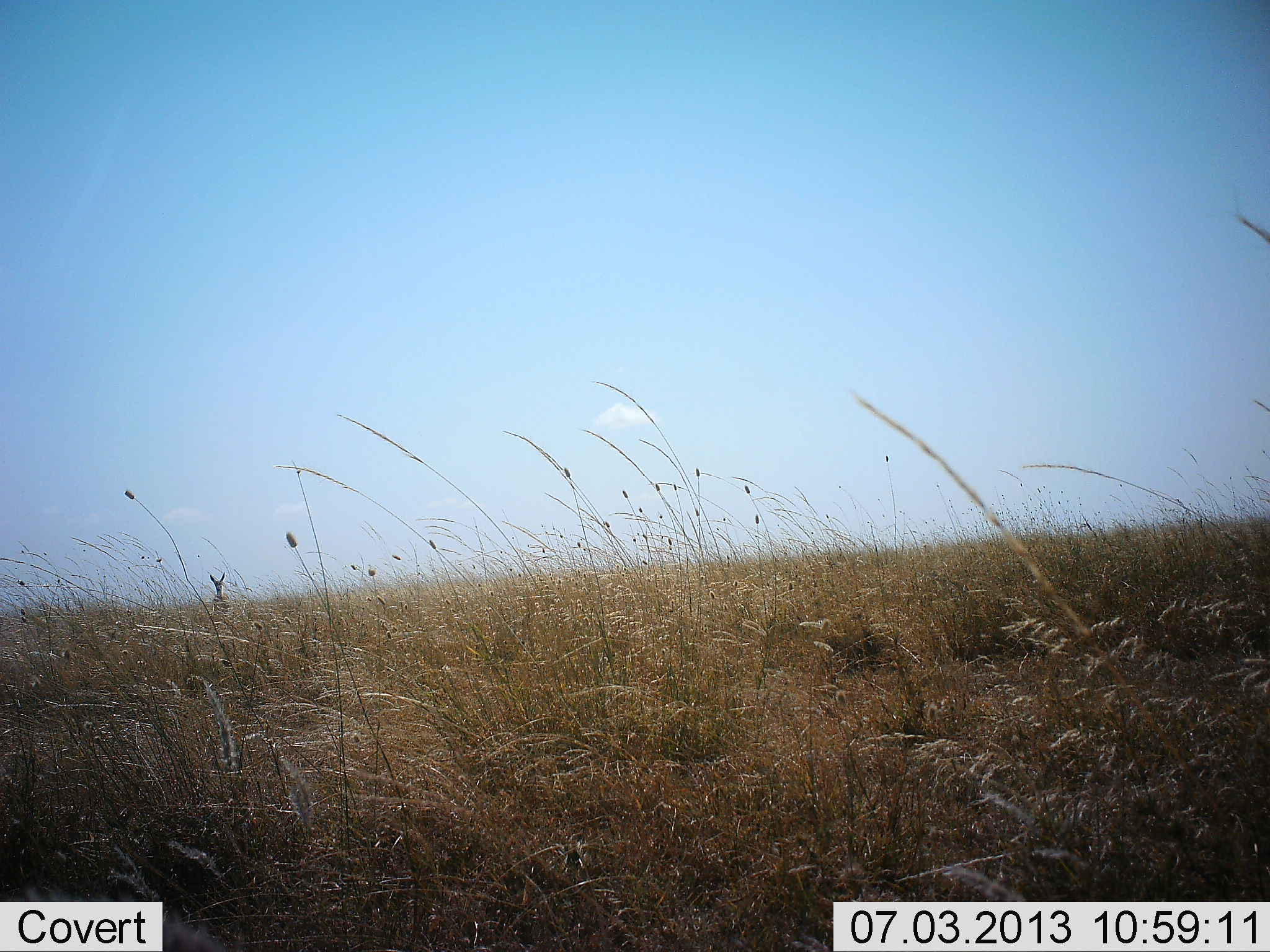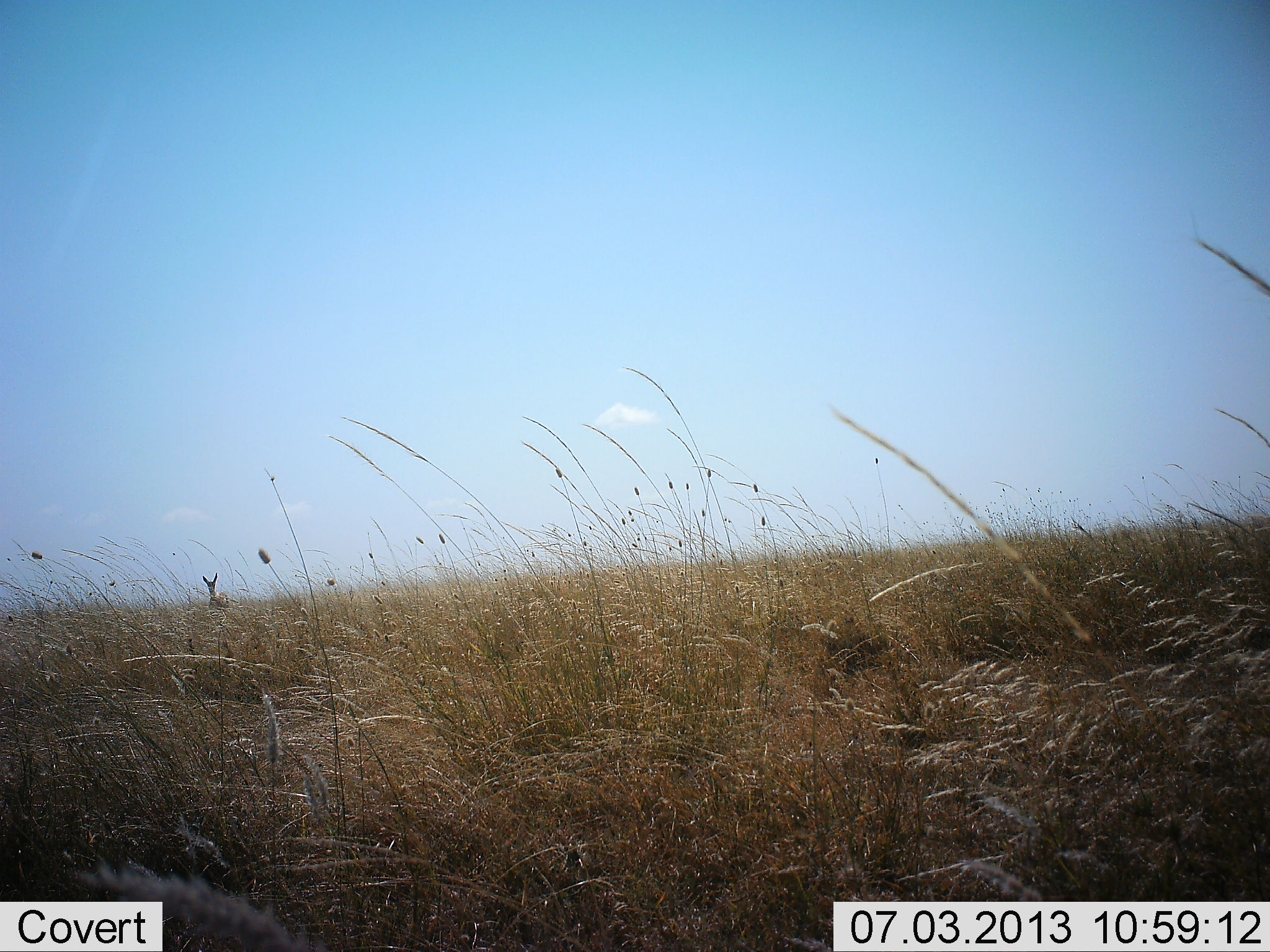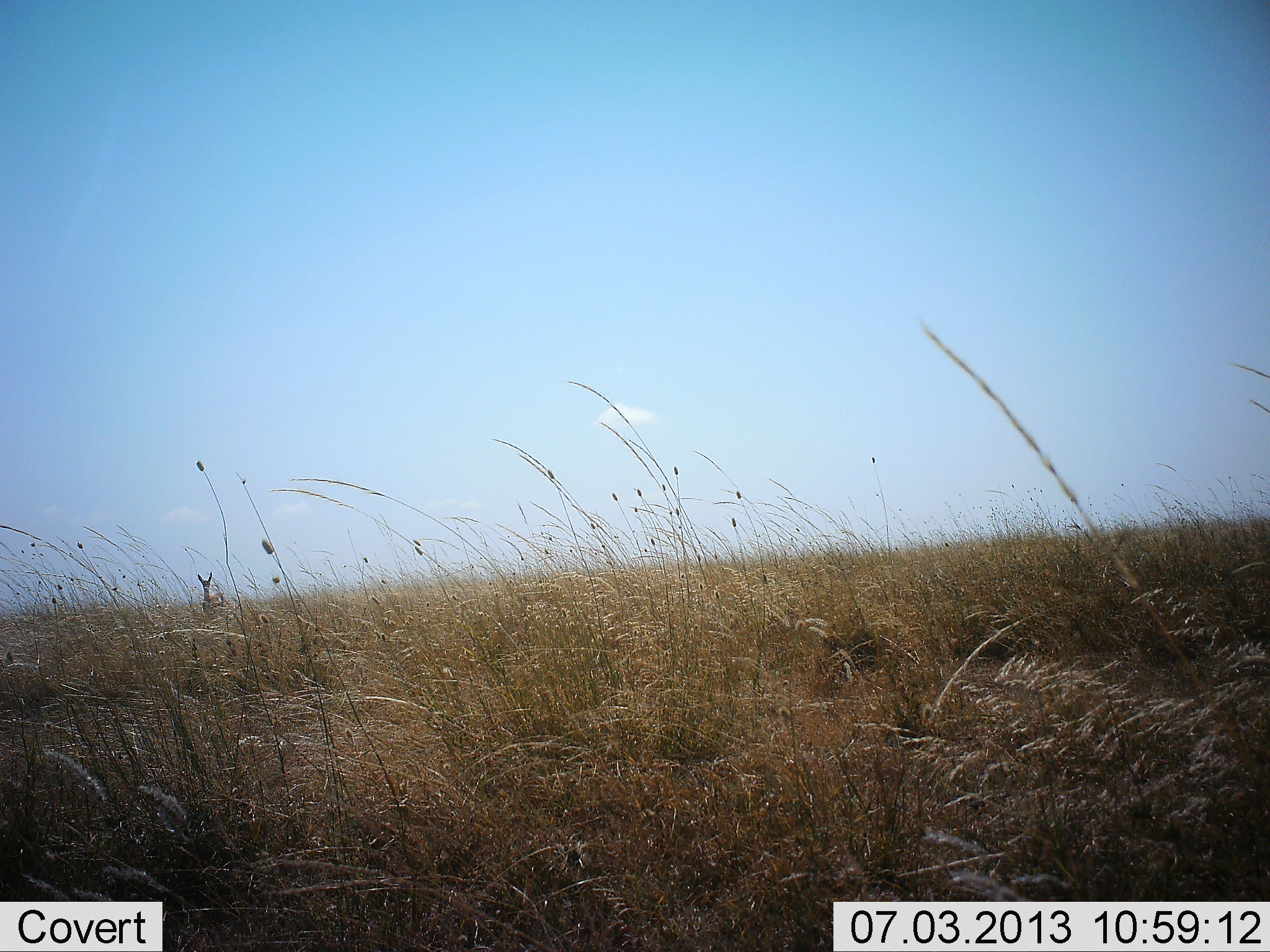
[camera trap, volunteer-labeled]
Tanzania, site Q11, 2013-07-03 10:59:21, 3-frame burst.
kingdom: Animalia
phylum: Chordata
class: Mammalia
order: Artiodactyla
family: Bovidae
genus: Nanger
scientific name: Nanger granti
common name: grant's gazelle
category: gazellegrants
Gazellegrants (grant's gazelle) (Nanger granti), count 1. Behavior (volunteer vote fractions): standing 71%, resting 0%, moving 29%, interacting 0%. Young present (vote fraction): 0%. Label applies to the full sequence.